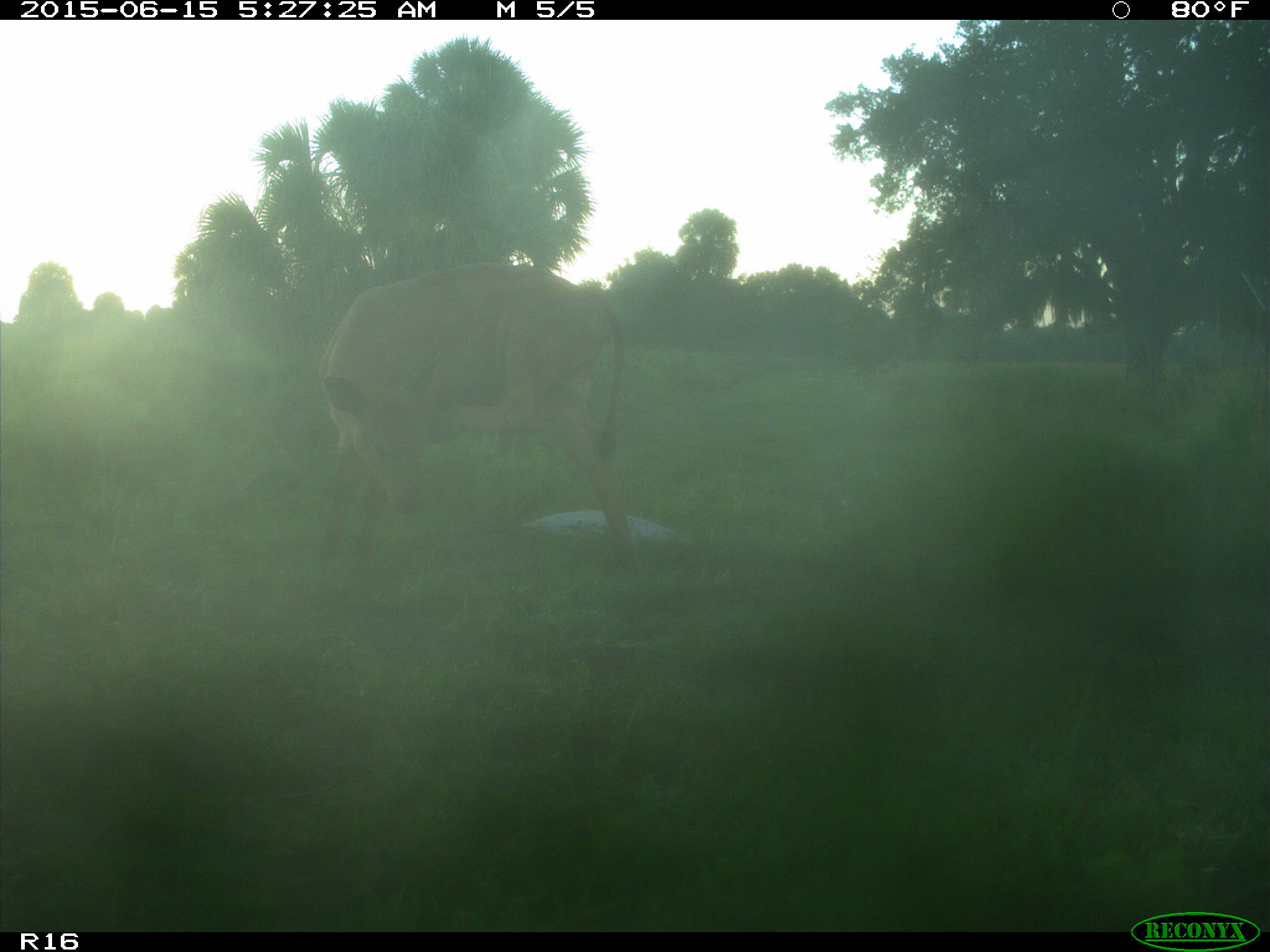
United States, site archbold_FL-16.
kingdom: Animalia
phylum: Chordata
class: Mammalia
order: Artiodactyla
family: Bovidae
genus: Bos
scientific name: Bos taurus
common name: domestic cow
Bos taurus (domestic cow).